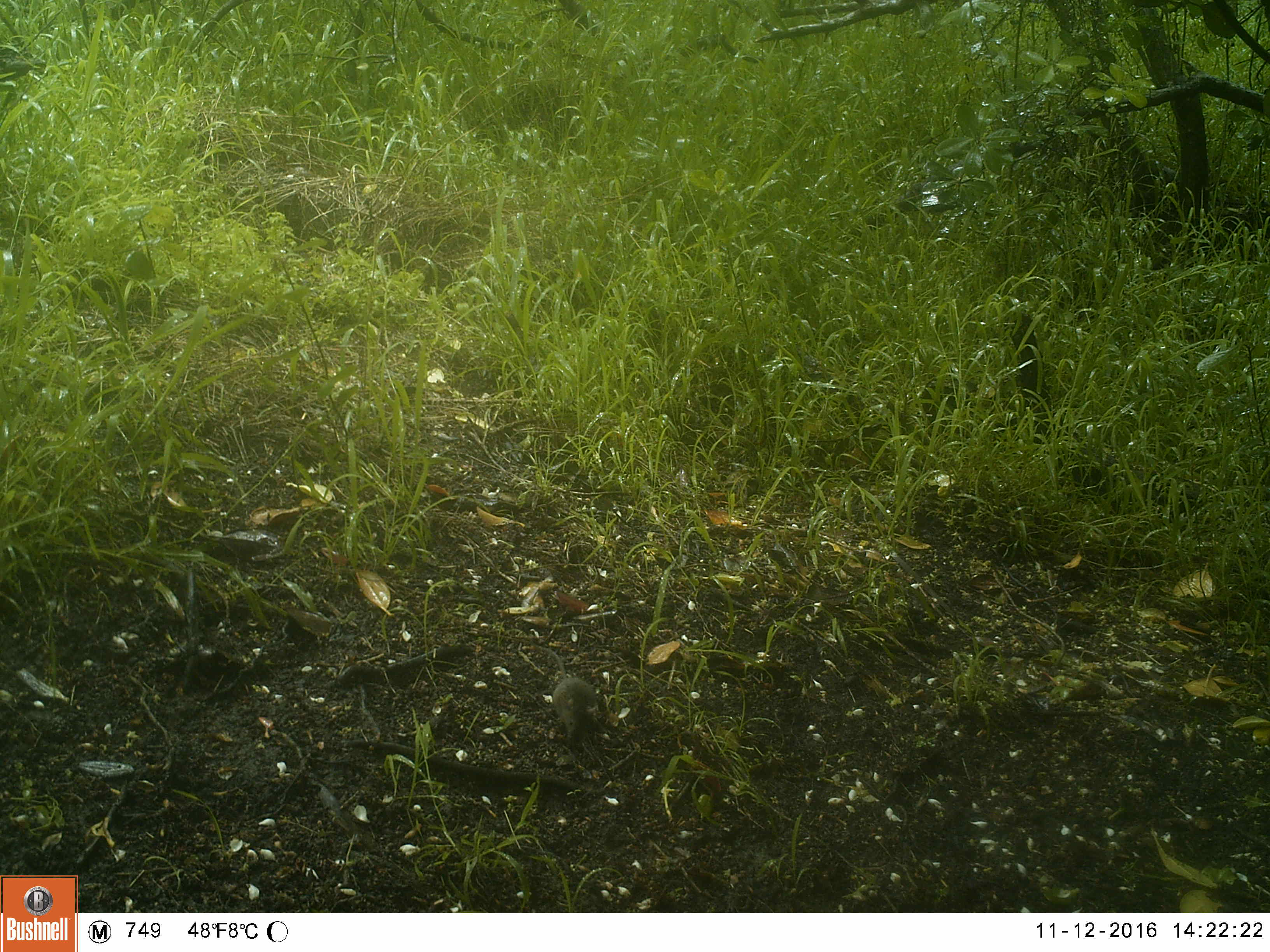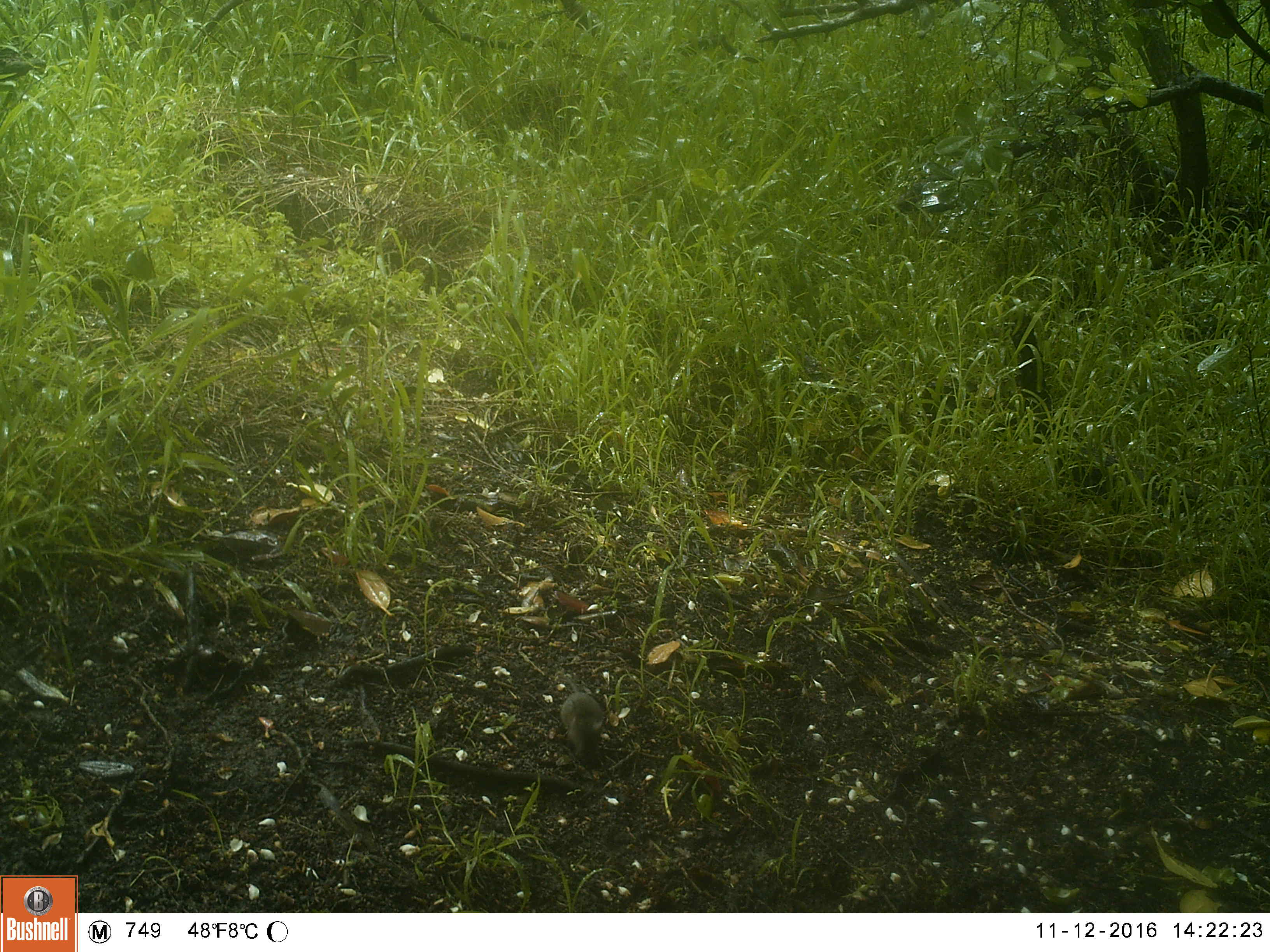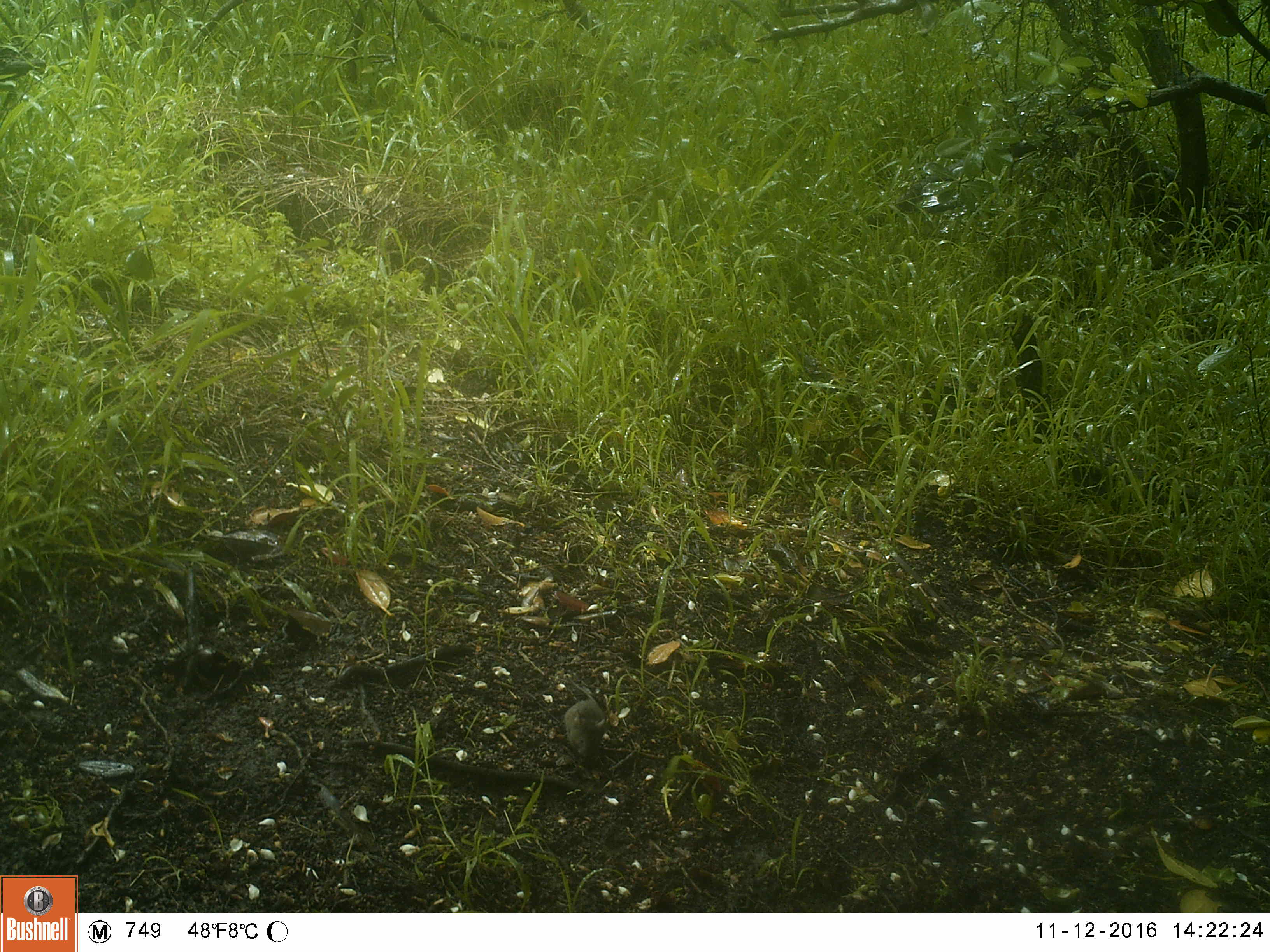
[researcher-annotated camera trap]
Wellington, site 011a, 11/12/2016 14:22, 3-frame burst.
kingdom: Animalia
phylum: Chordata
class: Mammalia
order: Rodentia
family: Muridae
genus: Mus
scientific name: Mus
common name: mouse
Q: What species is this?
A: Mouse (Mus).